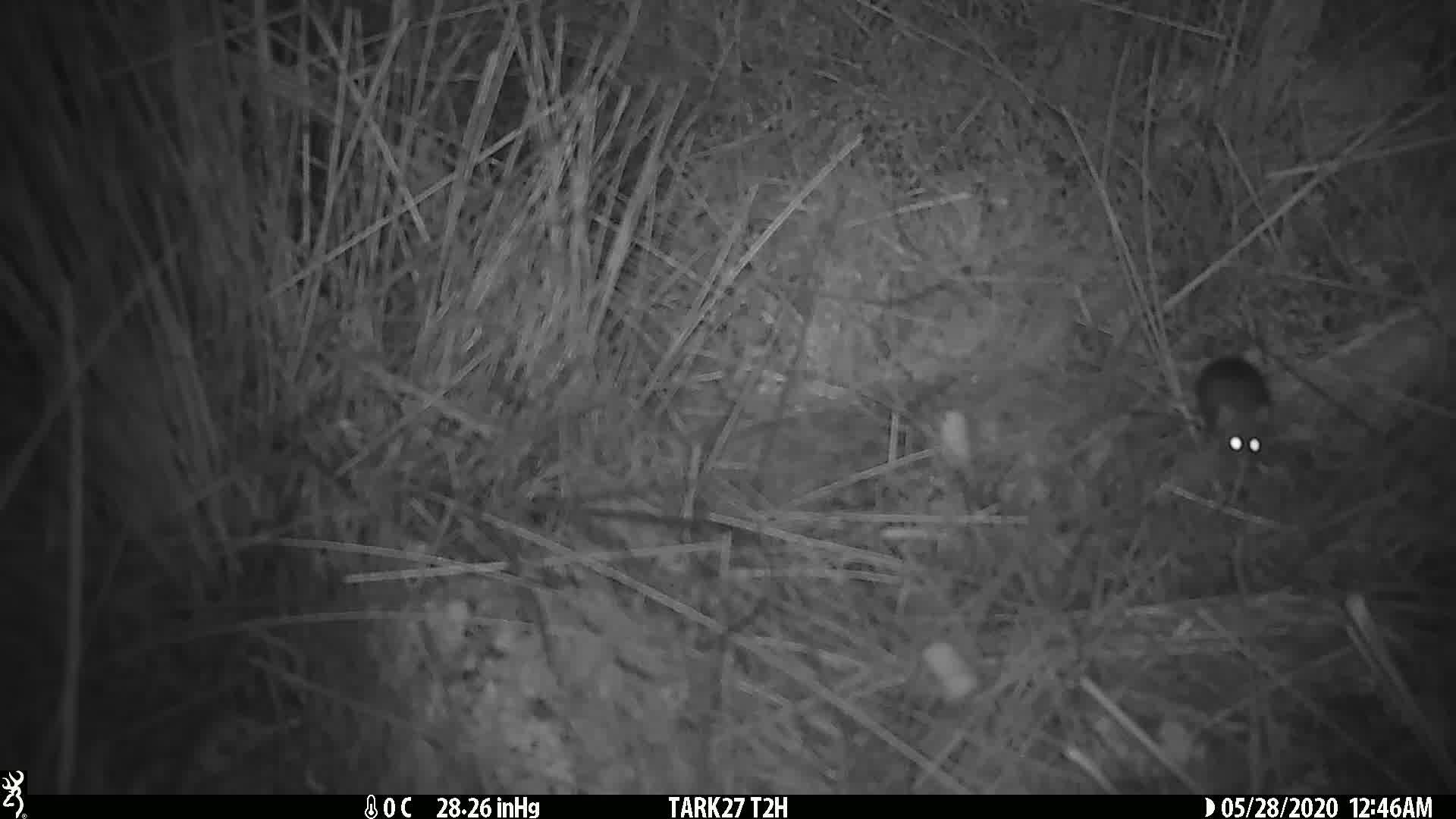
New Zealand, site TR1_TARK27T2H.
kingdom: Animalia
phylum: Chordata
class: Mammalia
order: Rodentia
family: Muridae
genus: Mus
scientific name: Mus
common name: mouse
Mouse (Mus).